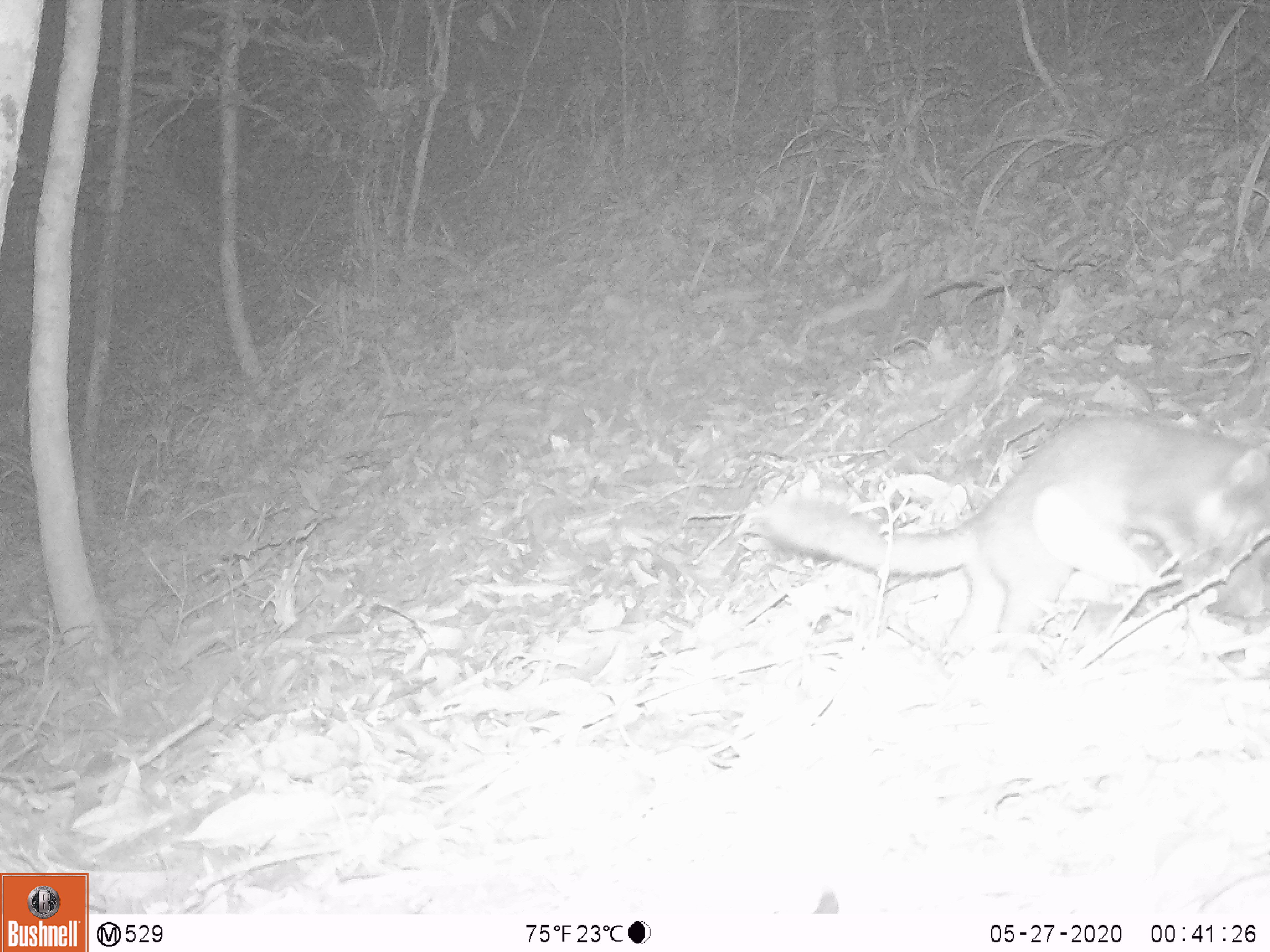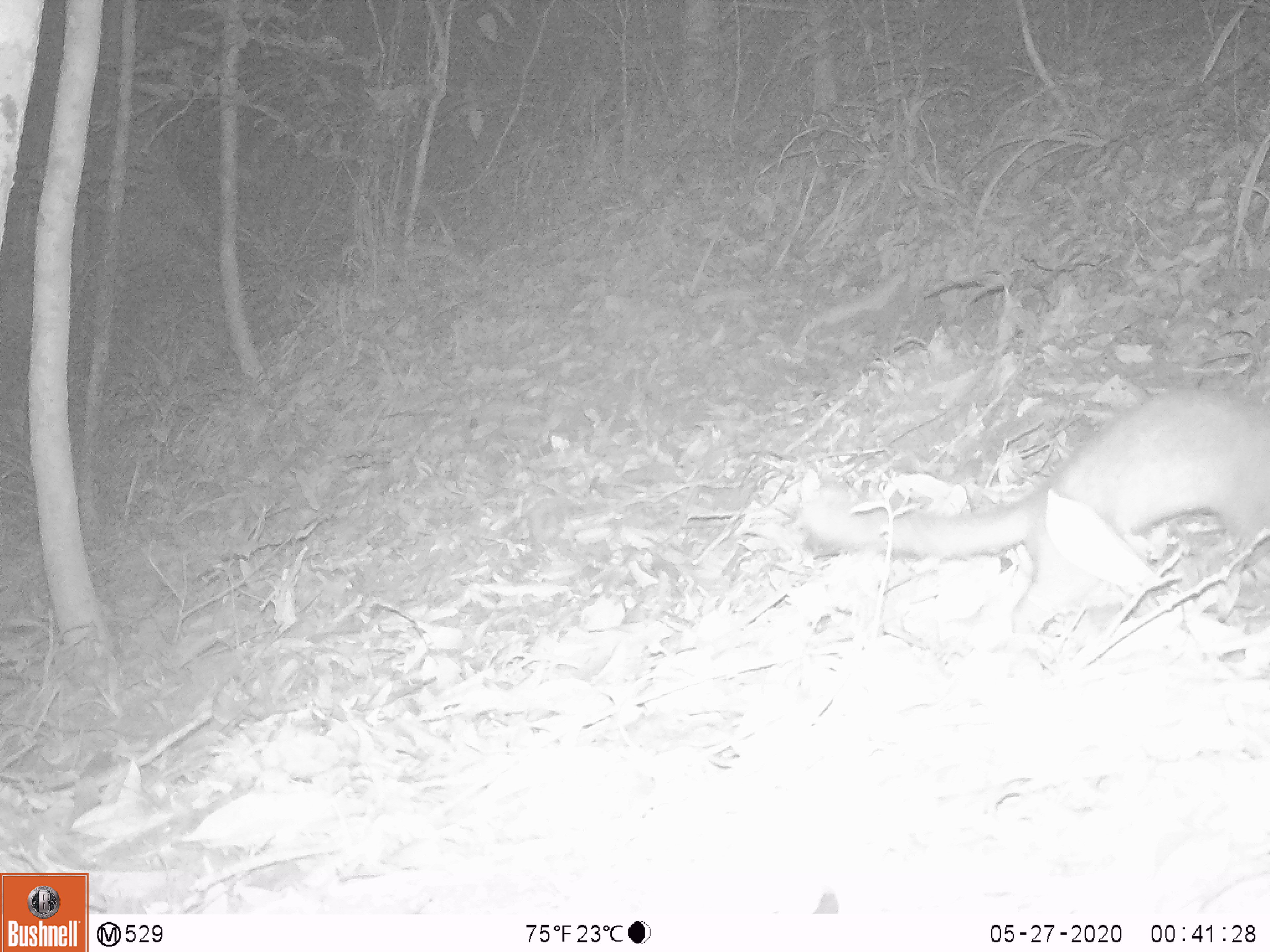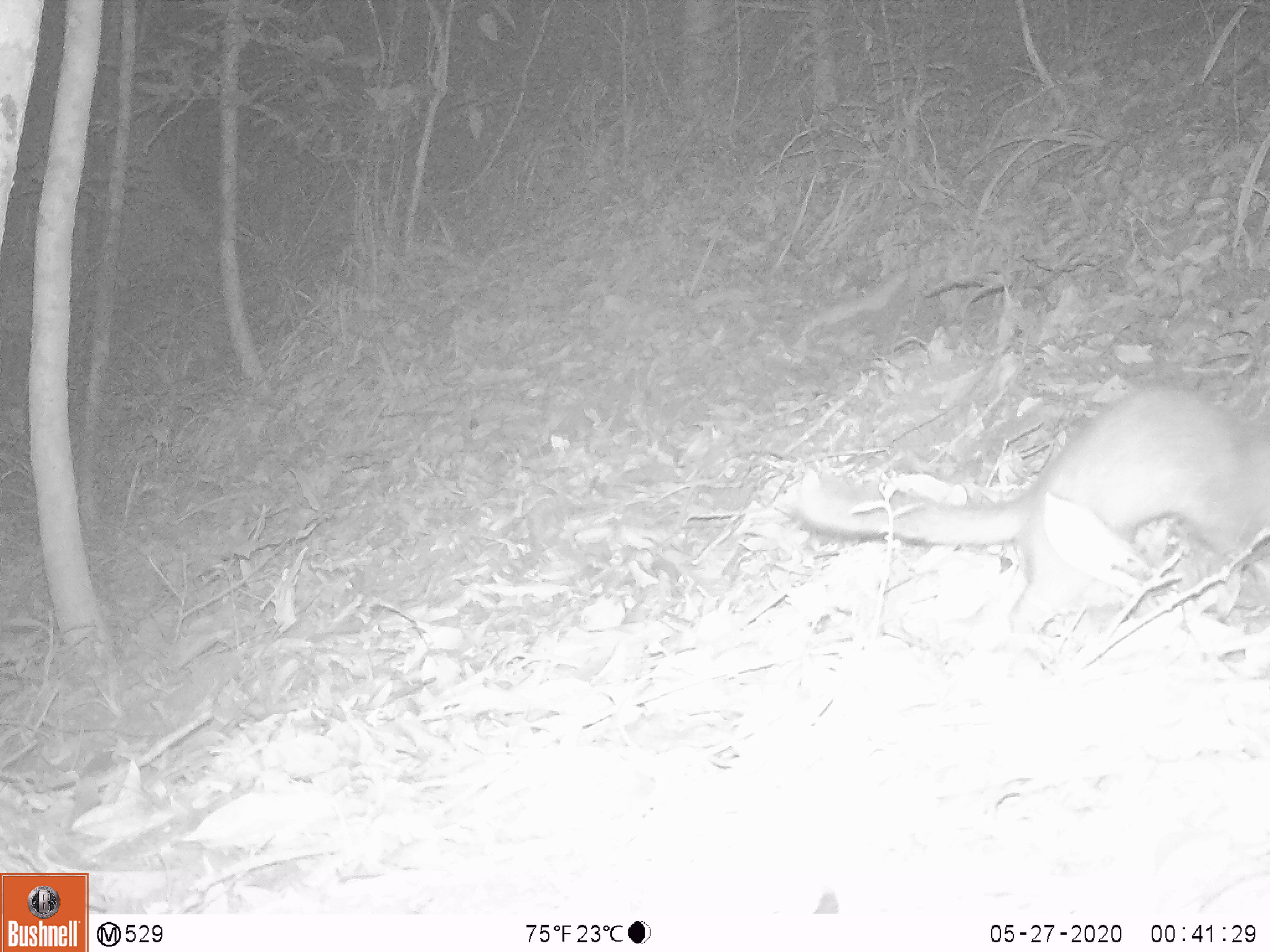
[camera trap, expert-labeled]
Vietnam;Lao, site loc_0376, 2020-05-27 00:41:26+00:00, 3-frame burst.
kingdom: Animalia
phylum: Chordata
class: Mammalia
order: Carnivora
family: Mustelidae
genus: Melogale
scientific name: Melogale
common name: ferret badger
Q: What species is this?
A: Ferret badger (Melogale).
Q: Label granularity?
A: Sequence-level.